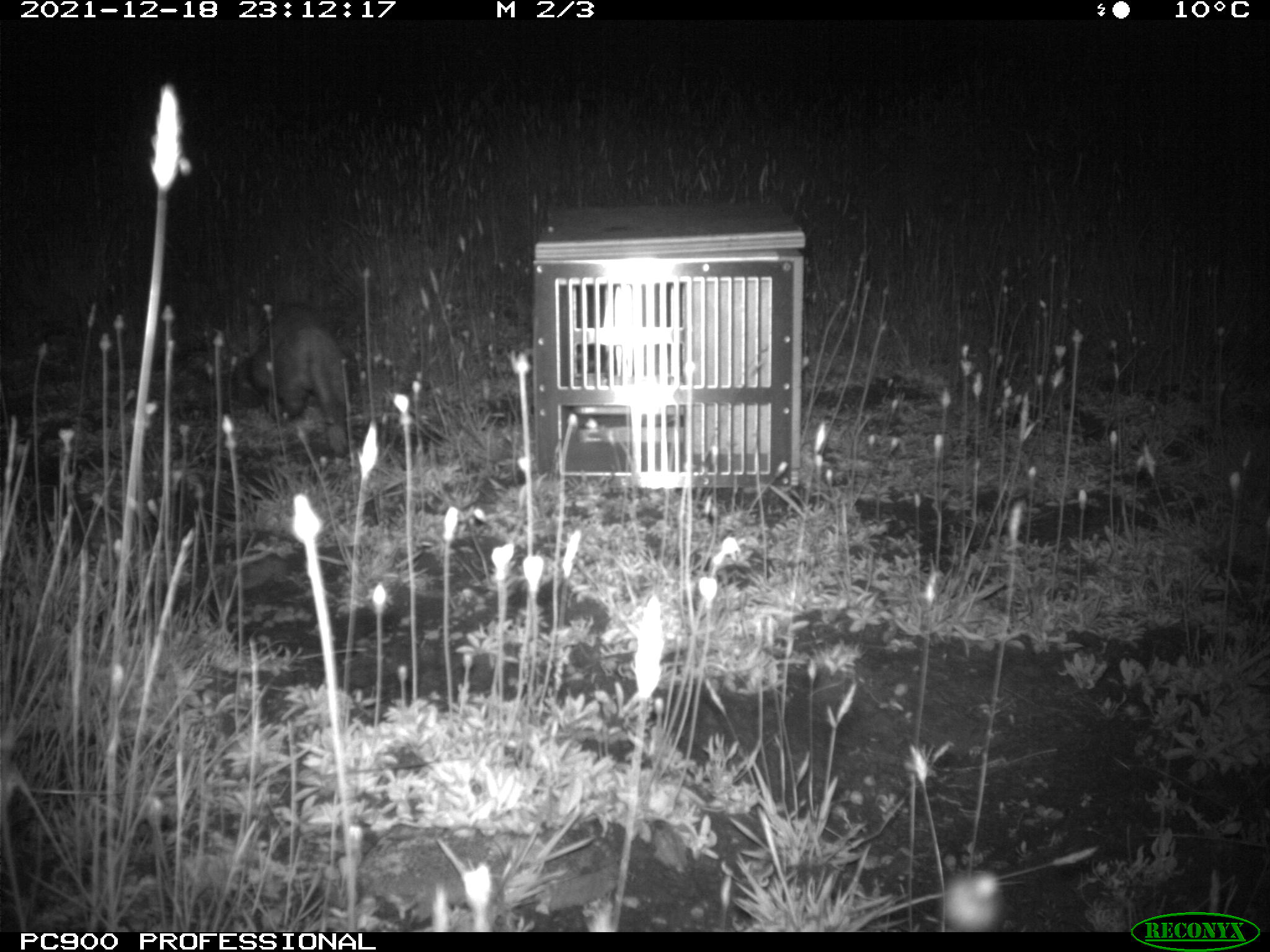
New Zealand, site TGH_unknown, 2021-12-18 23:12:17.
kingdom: Animalia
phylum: Chordata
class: Mammalia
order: Carnivora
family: Mustelidae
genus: Mustela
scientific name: Mustela furo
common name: ferret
Ferret (Mustela furo).